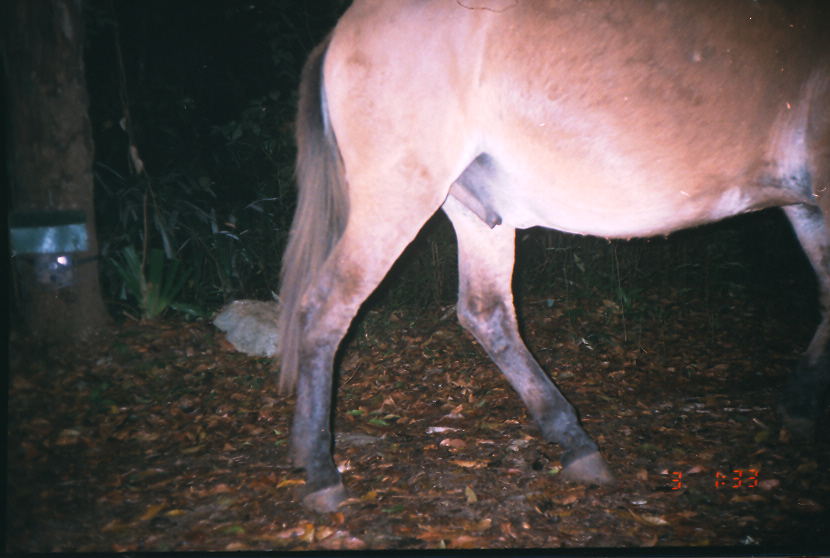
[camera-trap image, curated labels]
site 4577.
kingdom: Animalia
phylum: Chordata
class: Mammalia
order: Perissodactyla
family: Equidae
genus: Equus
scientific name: Equus ferus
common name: wild horse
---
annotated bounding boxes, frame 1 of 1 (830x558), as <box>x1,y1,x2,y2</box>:
equus ferus: <box>273,0,830,513</box>